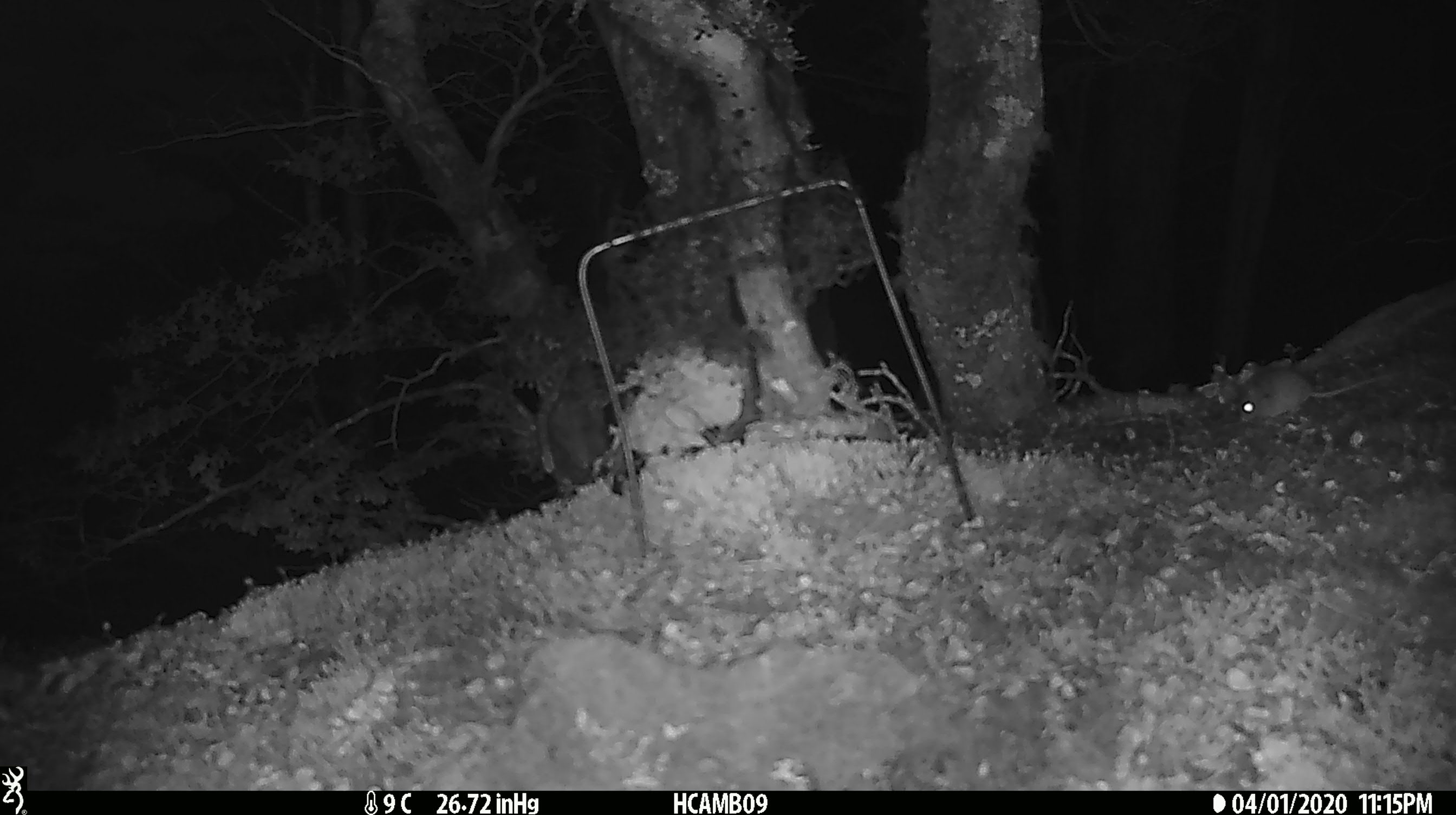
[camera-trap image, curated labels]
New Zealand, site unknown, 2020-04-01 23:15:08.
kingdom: Animalia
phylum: Chordata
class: Mammalia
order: Rodentia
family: Muridae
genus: Mus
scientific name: Mus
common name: mouse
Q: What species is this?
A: Mouse (Mus).